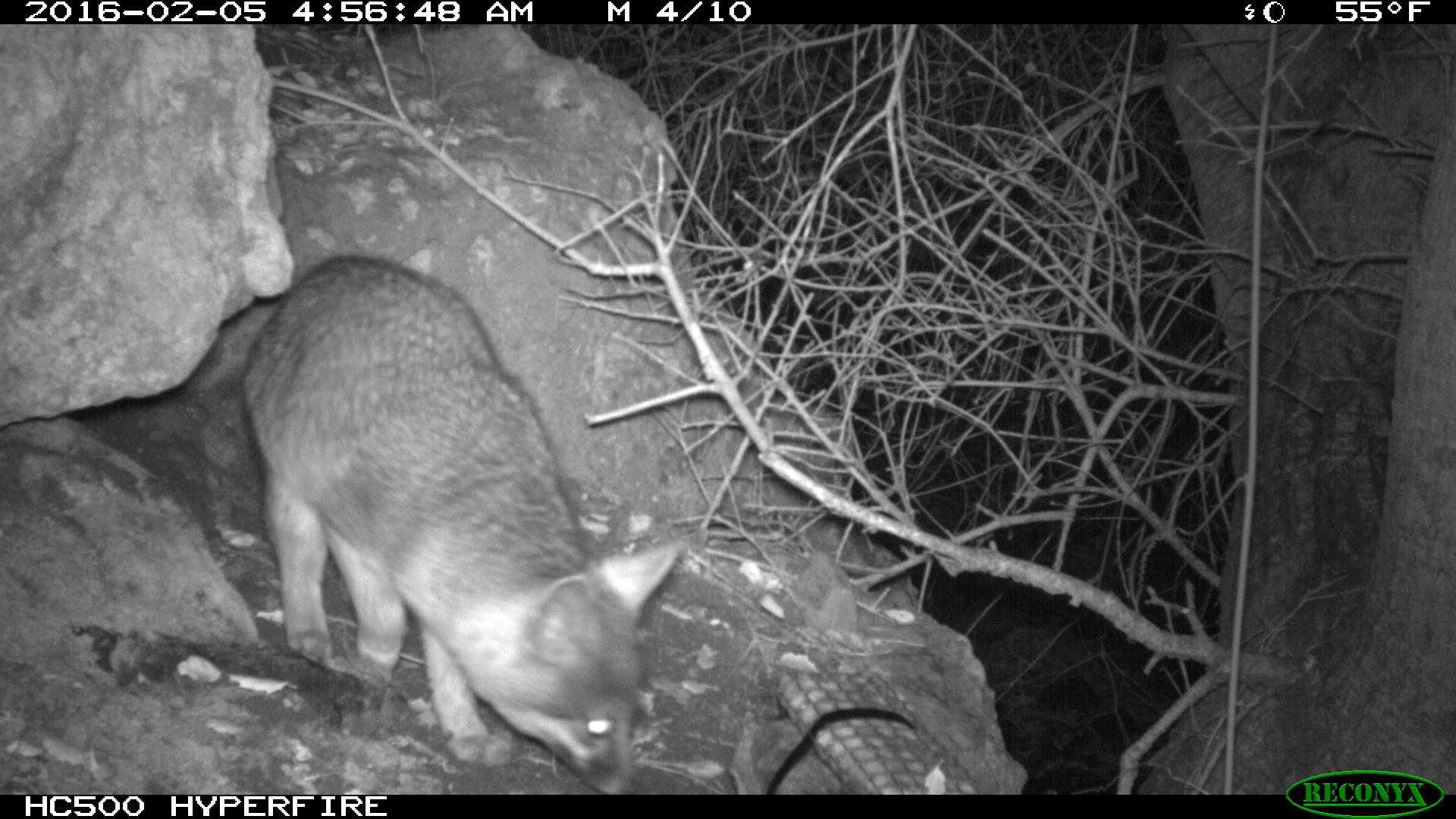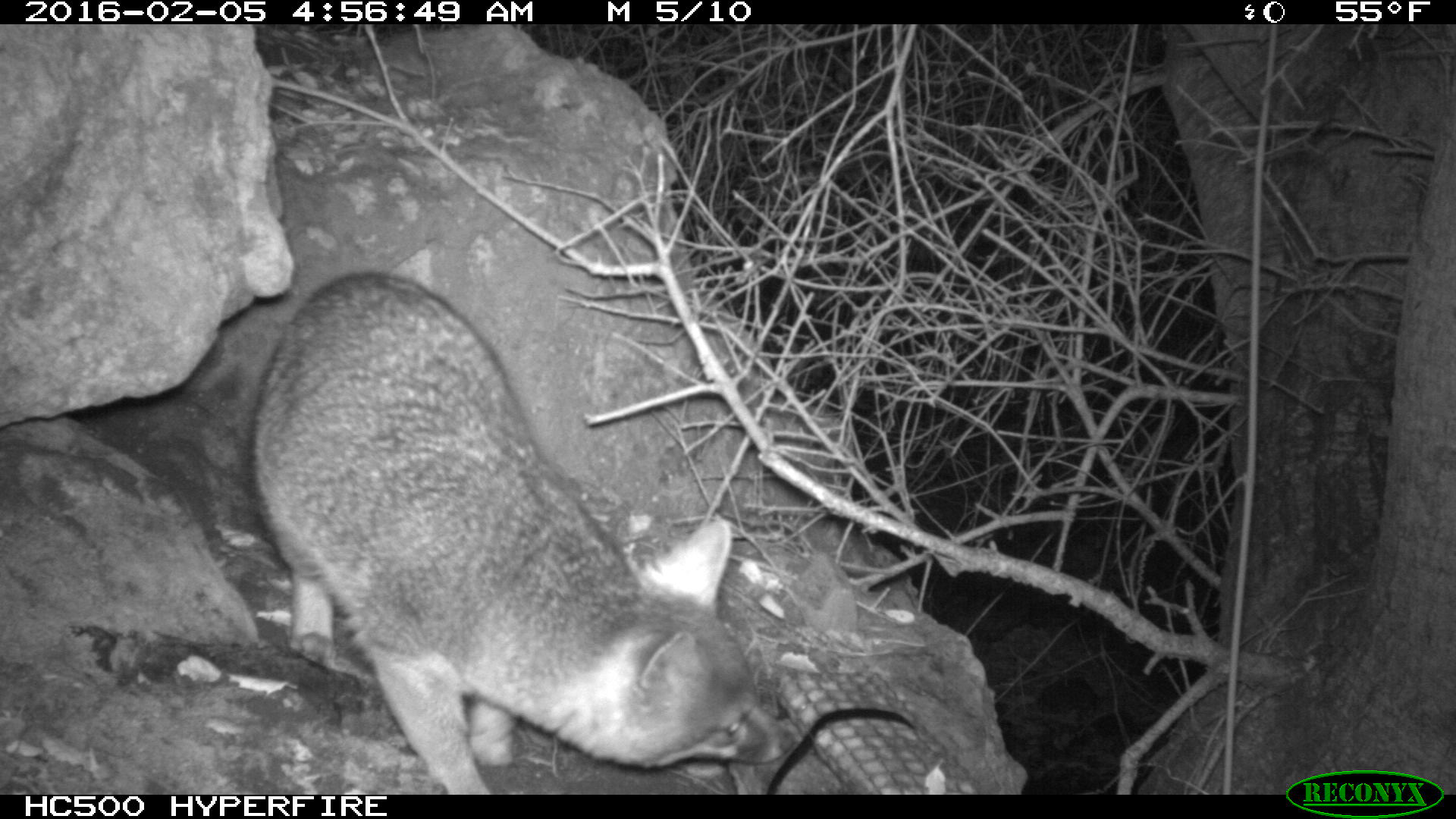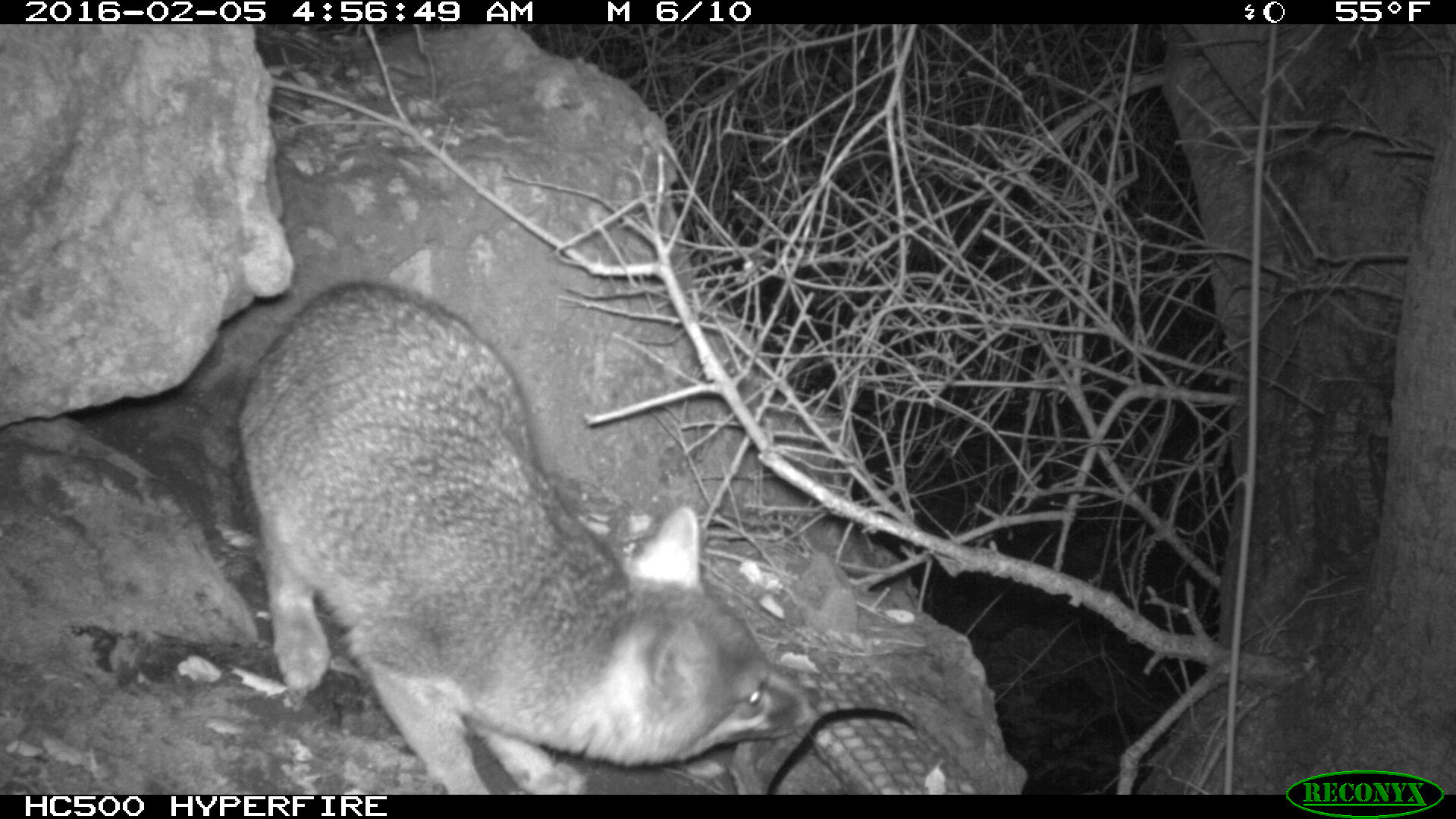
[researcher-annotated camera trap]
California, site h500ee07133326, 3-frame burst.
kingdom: Animalia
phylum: Chordata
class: Mammalia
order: Carnivora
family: Canidae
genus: Urocyon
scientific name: Urocyon littoralis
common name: island fox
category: fox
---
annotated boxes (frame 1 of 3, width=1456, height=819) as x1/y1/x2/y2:
fox: 180/250/685/794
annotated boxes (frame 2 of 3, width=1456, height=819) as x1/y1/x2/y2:
fox: 250/272/797/793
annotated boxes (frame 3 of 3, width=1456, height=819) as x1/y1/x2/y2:
fox: 240/281/819/794